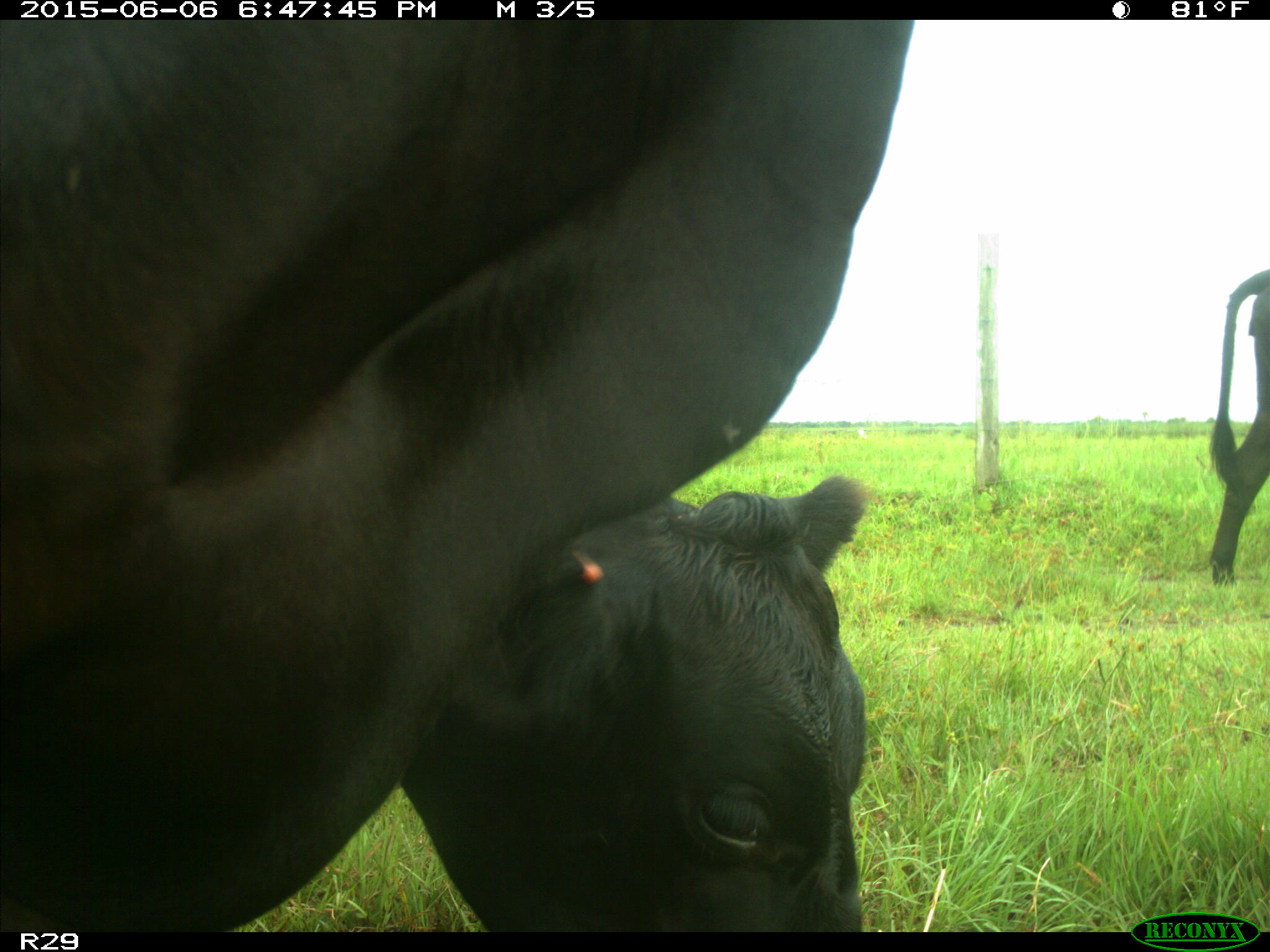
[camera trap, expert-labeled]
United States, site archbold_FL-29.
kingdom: Animalia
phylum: Chordata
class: Mammalia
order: Artiodactyla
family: Bovidae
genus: Bos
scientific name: Bos taurus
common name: domestic cow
Bos taurus (domestic cow).